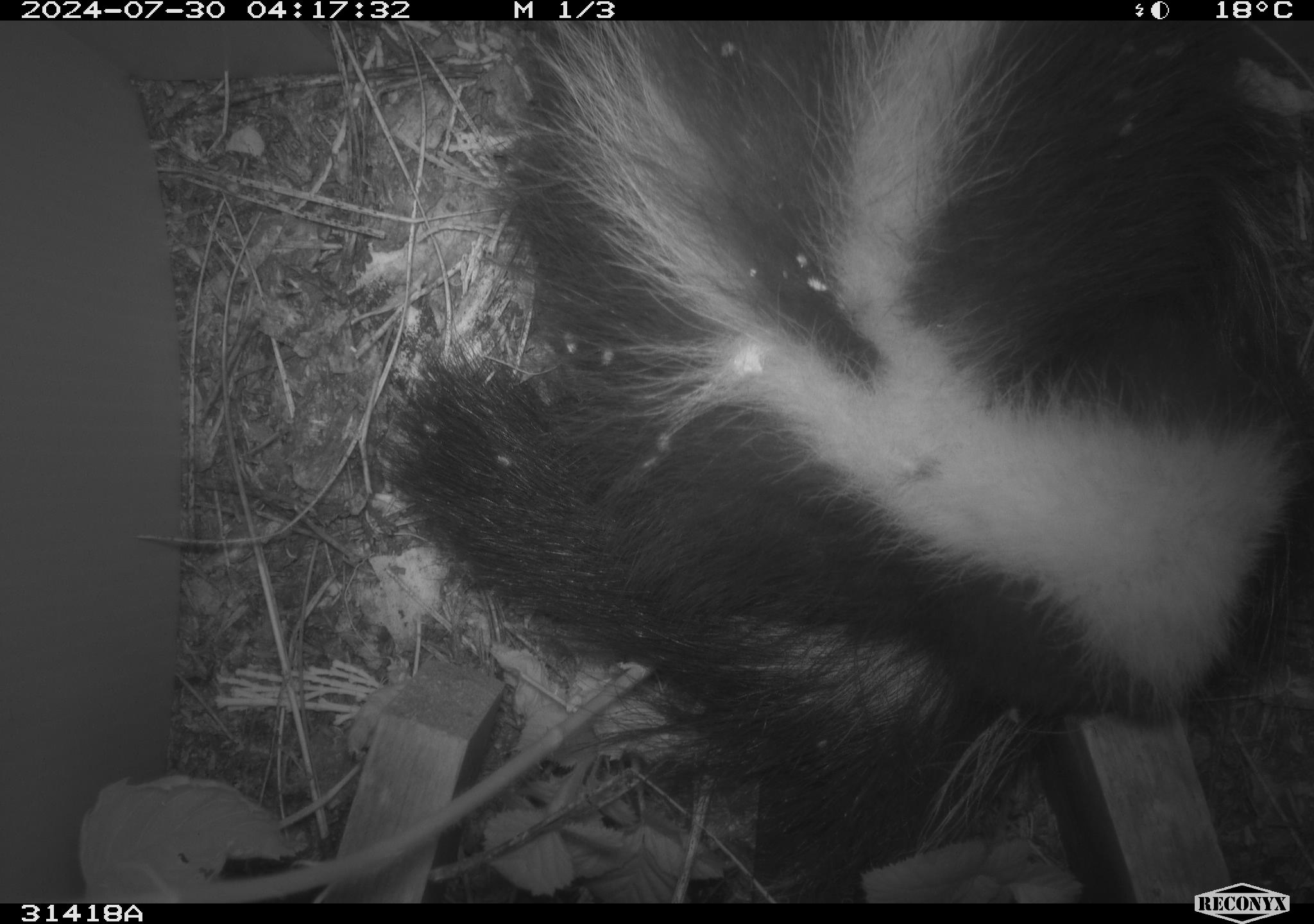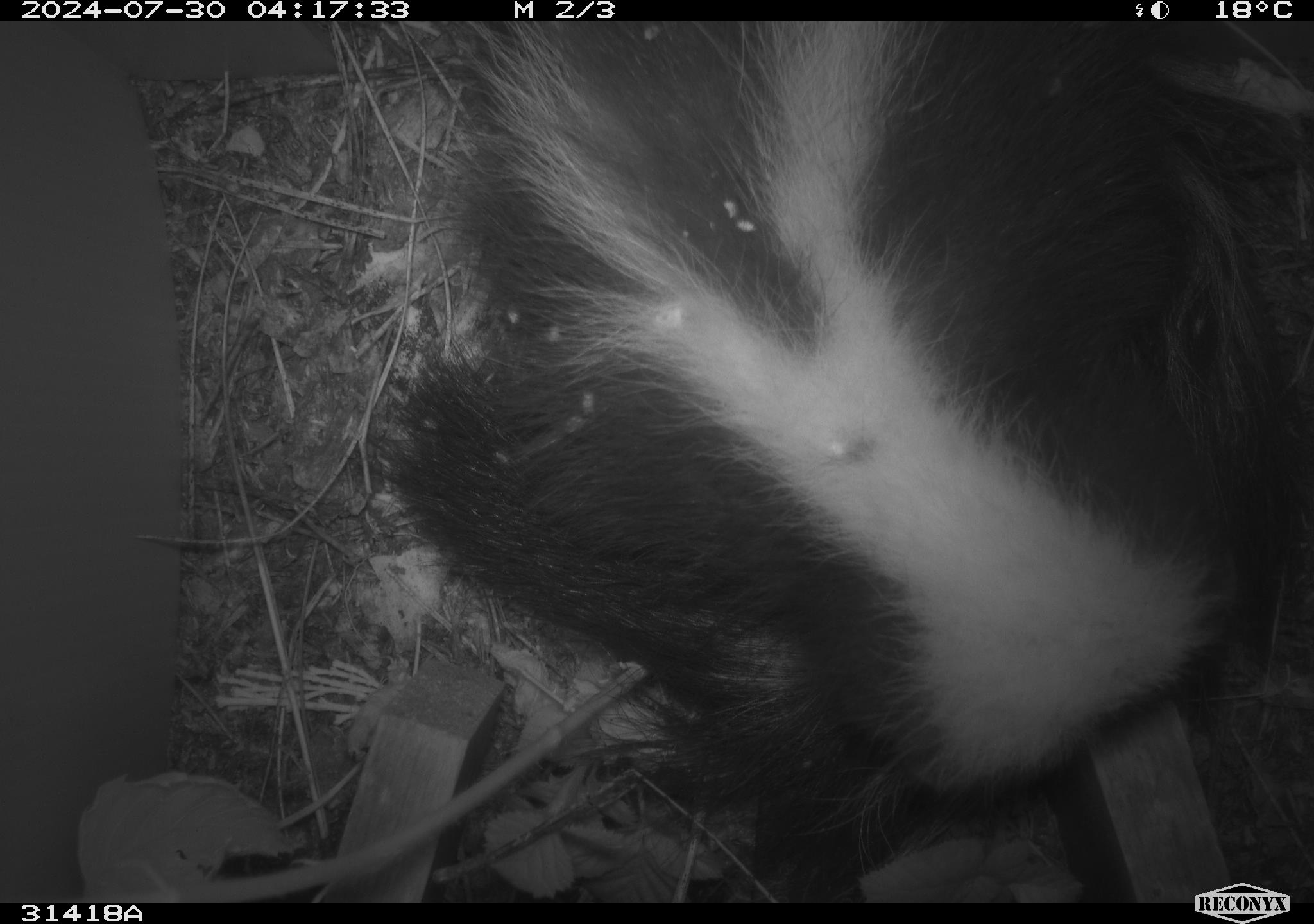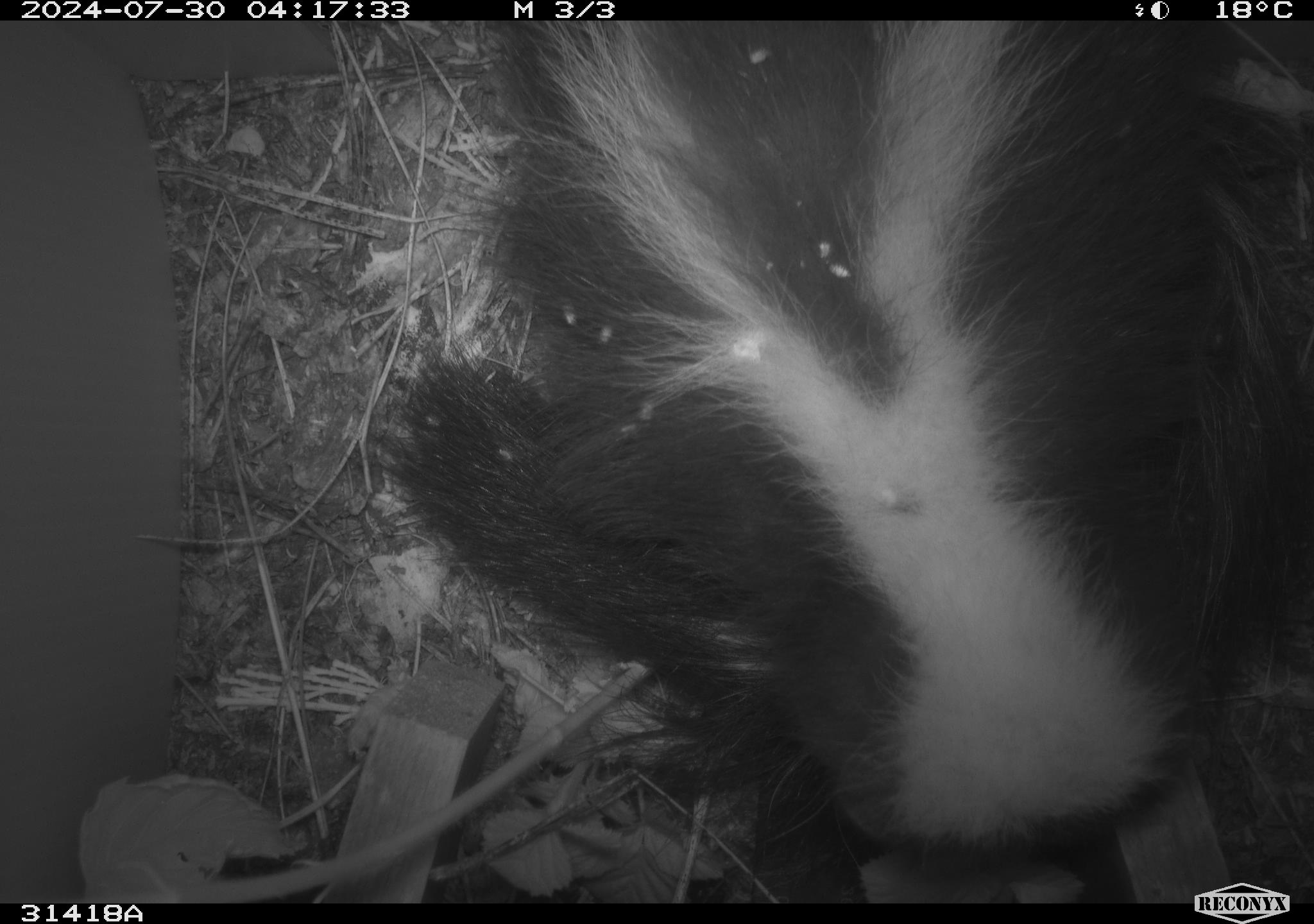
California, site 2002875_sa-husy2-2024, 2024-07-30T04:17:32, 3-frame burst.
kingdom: Animalia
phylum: Chordata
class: Mammalia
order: Carnivora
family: Mephitidae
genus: Mephitis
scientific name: Mephitis mephitis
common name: striped skunk